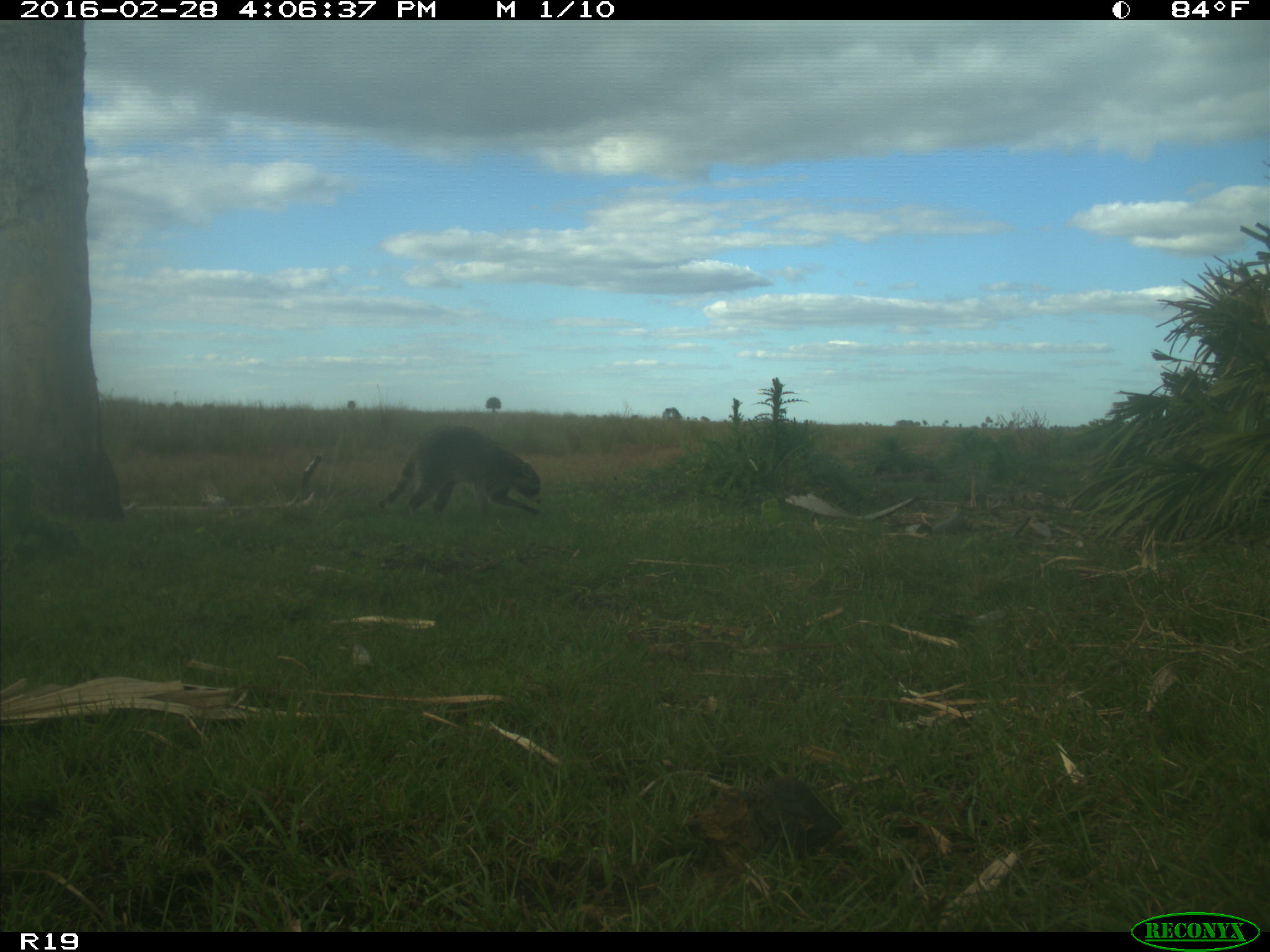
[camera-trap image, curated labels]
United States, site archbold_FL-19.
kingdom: Animalia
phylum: Chordata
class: Mammalia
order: Carnivora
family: Procyonidae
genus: Procyon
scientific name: Procyon lotor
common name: common raccoon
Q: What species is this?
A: Procyon lotor (common raccoon).